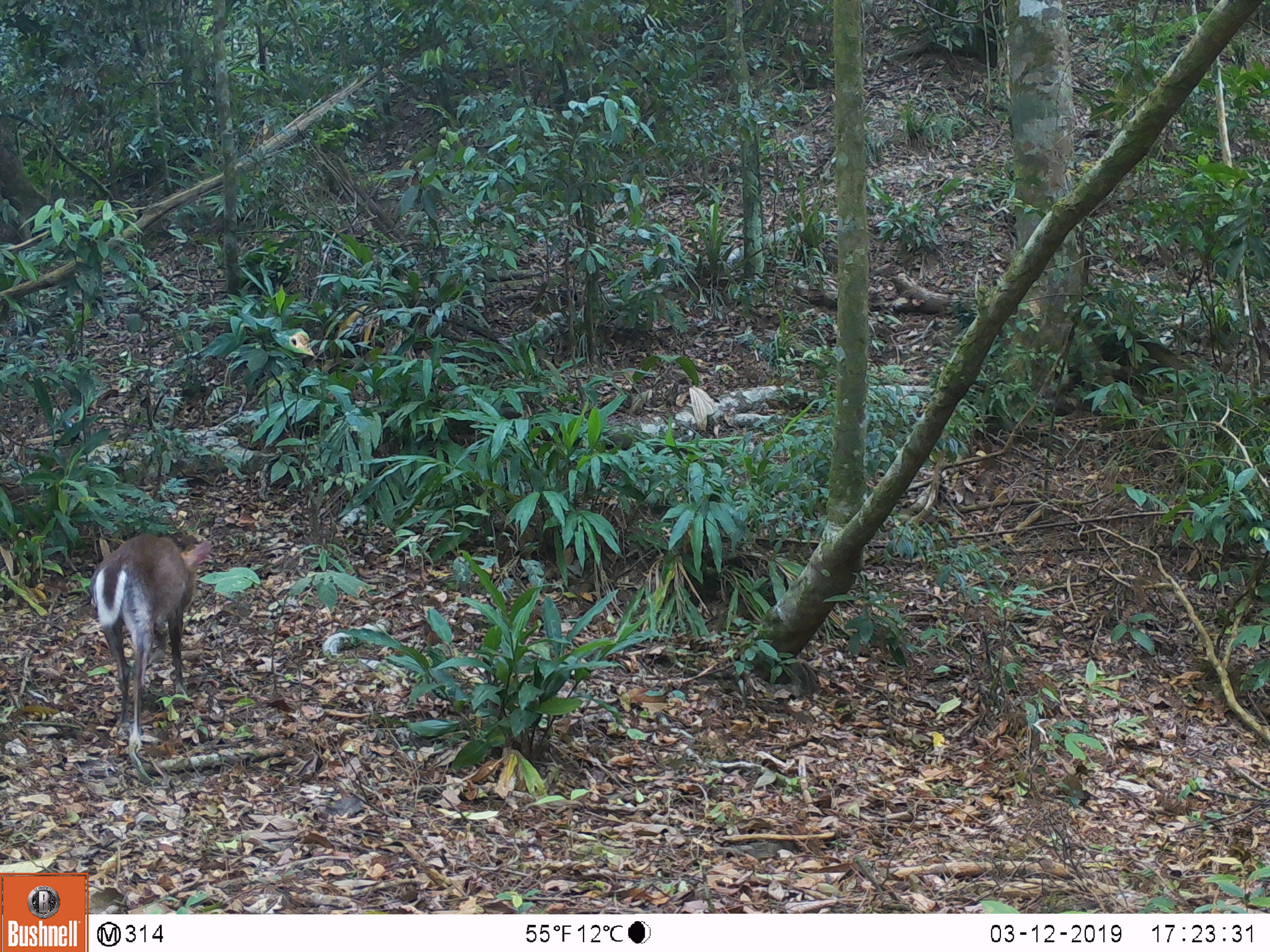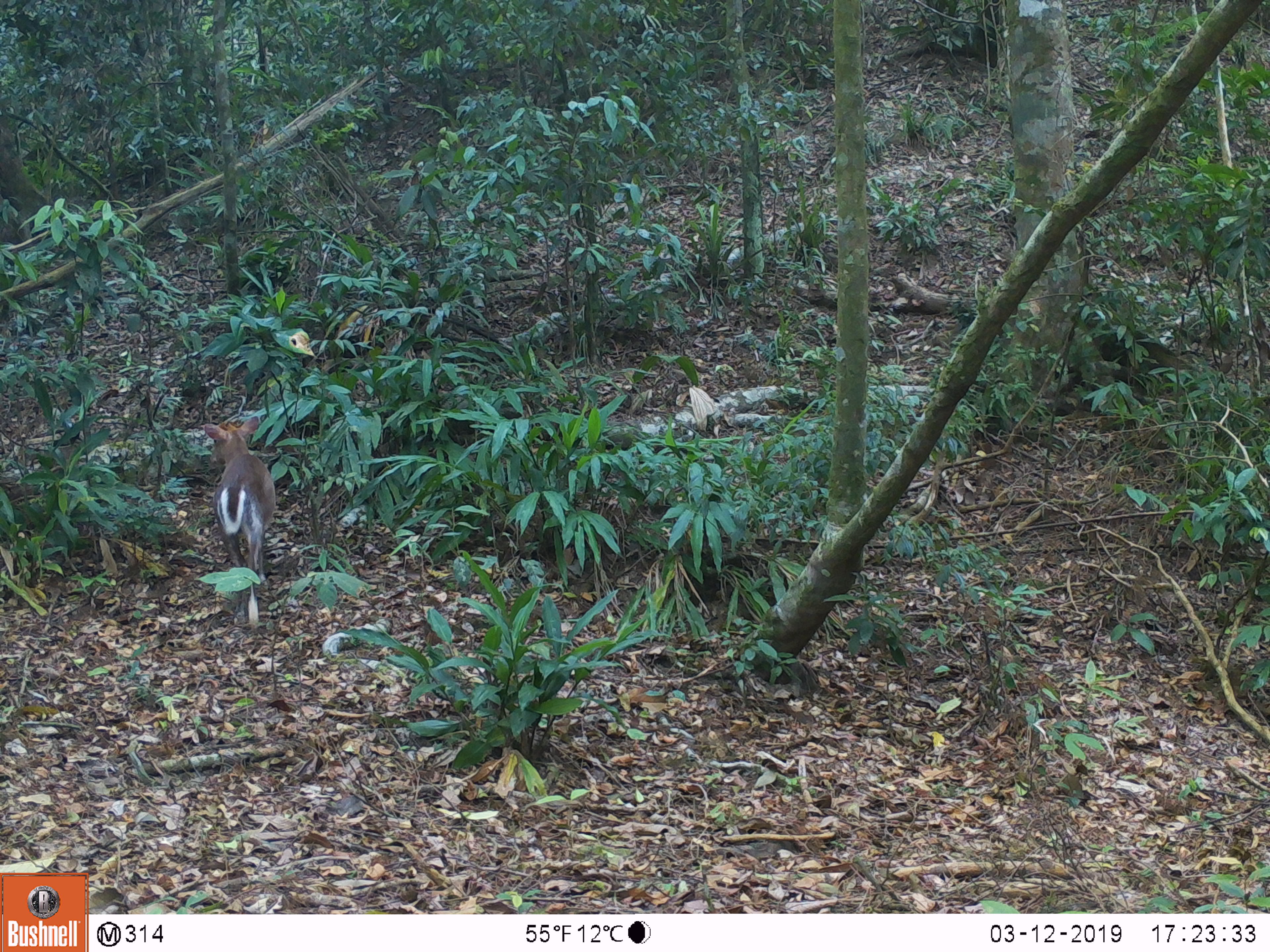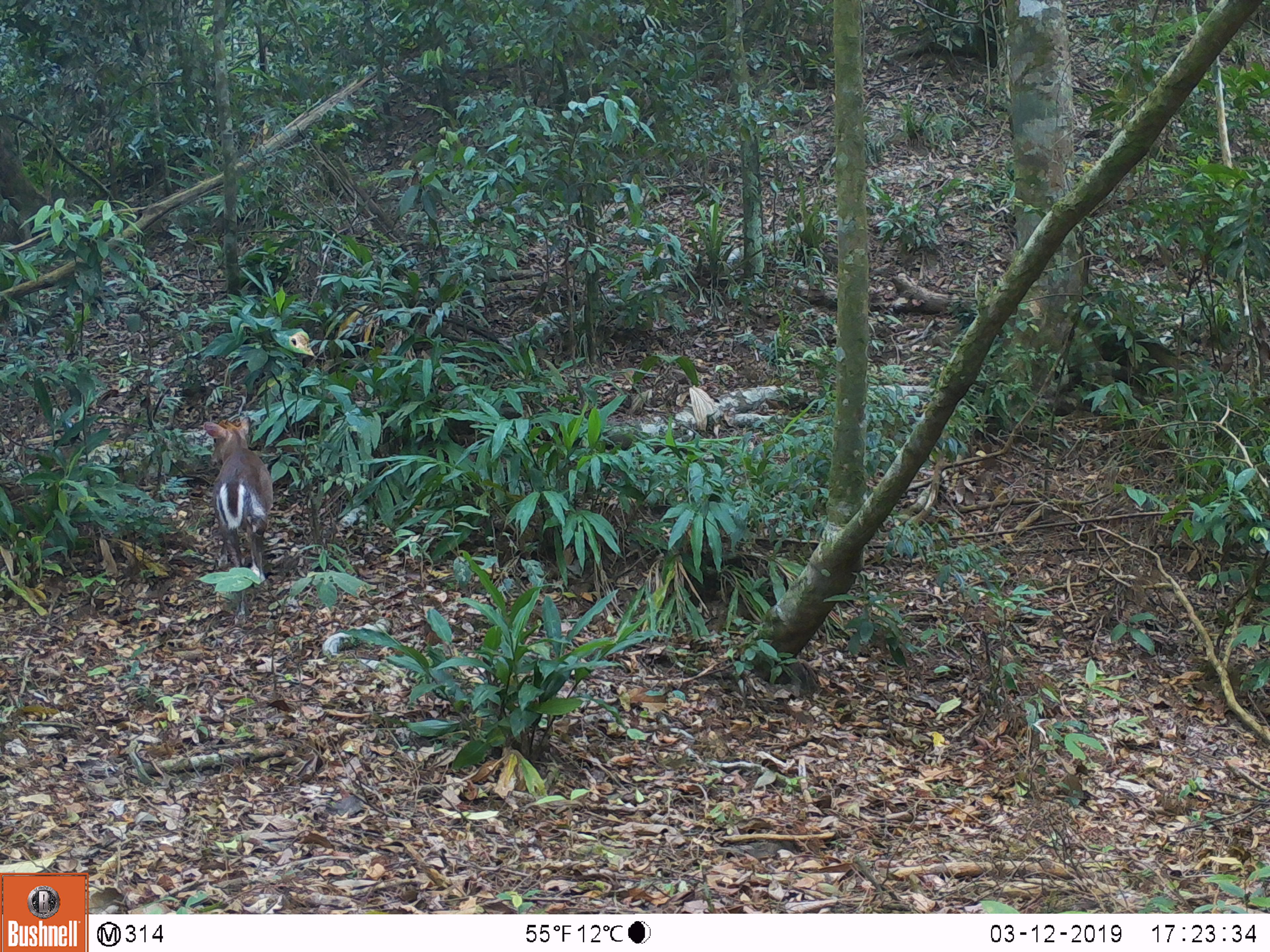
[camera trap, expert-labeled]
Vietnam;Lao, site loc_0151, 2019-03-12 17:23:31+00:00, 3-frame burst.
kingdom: Animalia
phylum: Chordata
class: Mammalia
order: Artiodactyla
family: Cervidae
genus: Muntiacus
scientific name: Muntiacus rooseveltorum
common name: roosevelt's muntjac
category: roosevelts muntjac group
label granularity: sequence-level